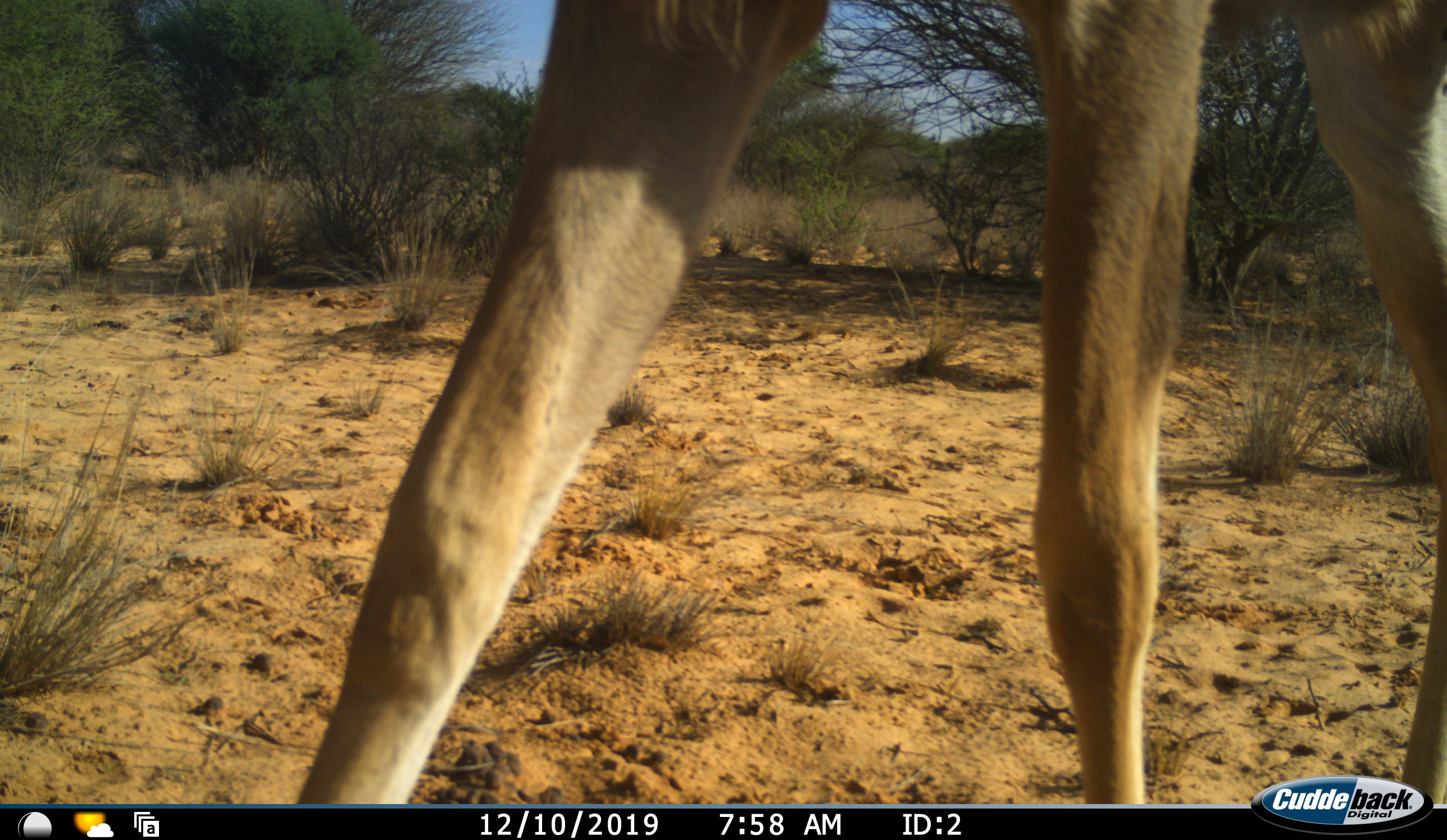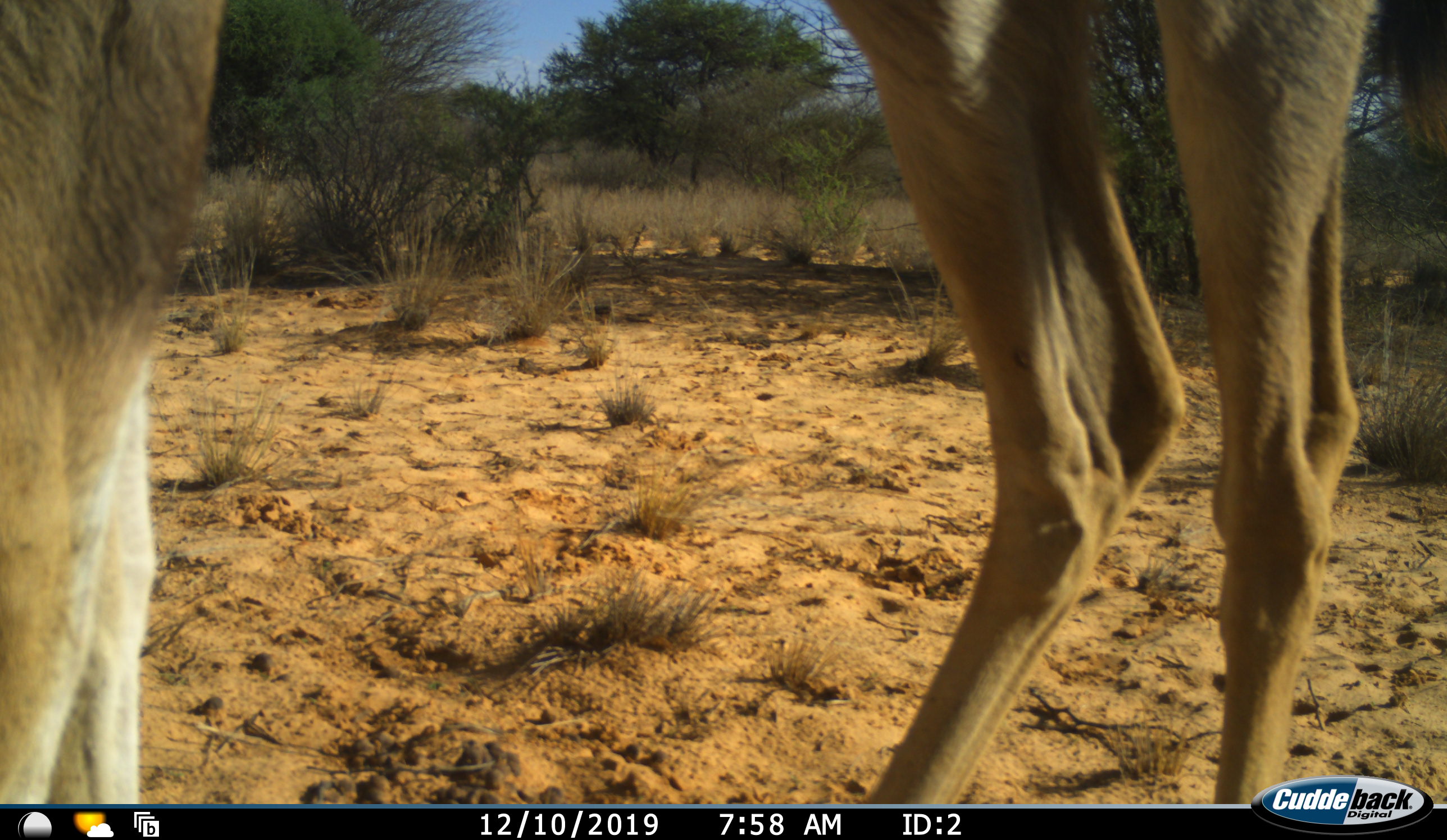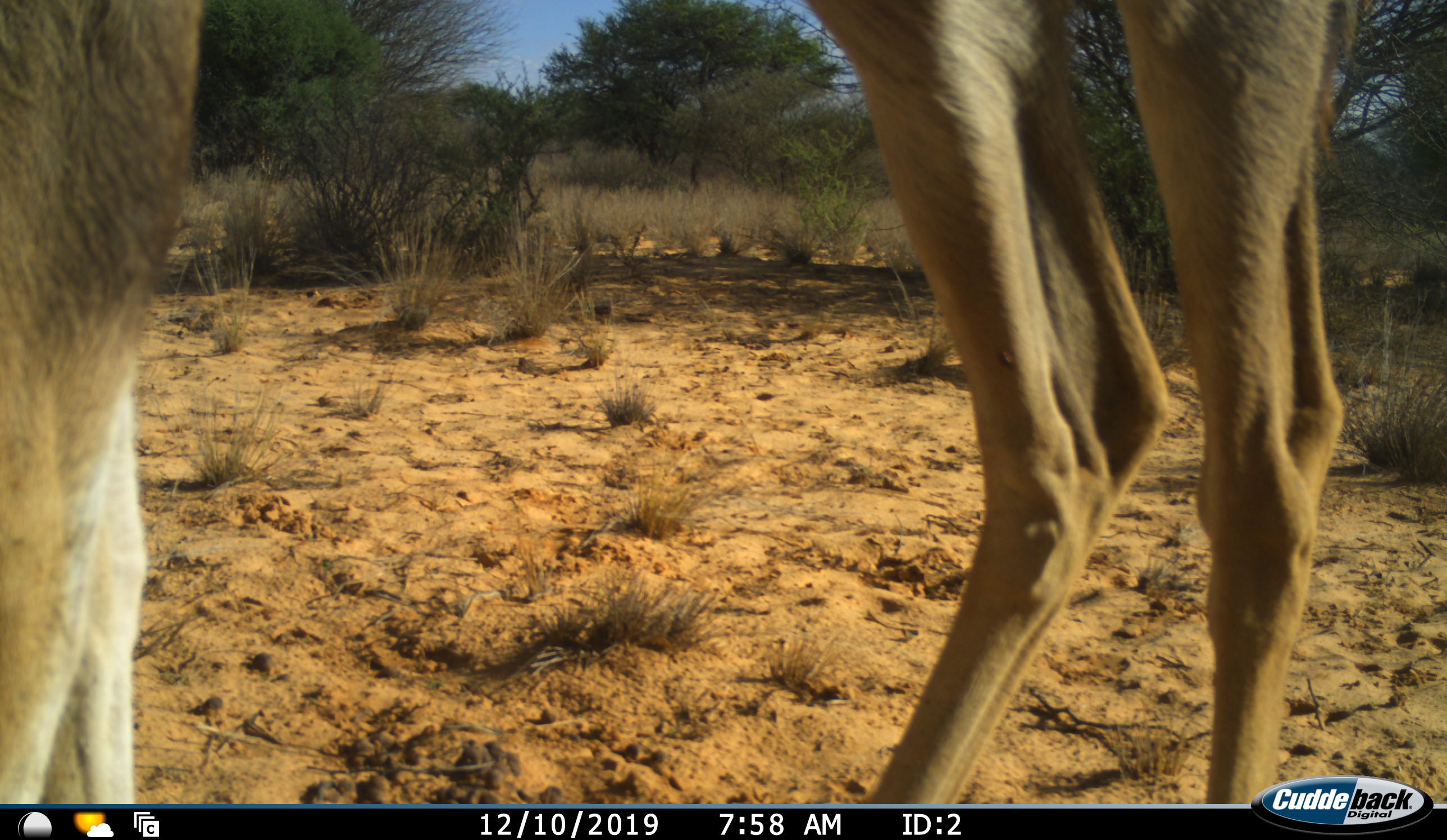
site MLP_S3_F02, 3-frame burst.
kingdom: Animalia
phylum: Chordata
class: Mammalia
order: Artiodactyla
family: Bovidae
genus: Tragelaphus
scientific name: Tragelaphus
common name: kudu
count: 1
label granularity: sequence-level